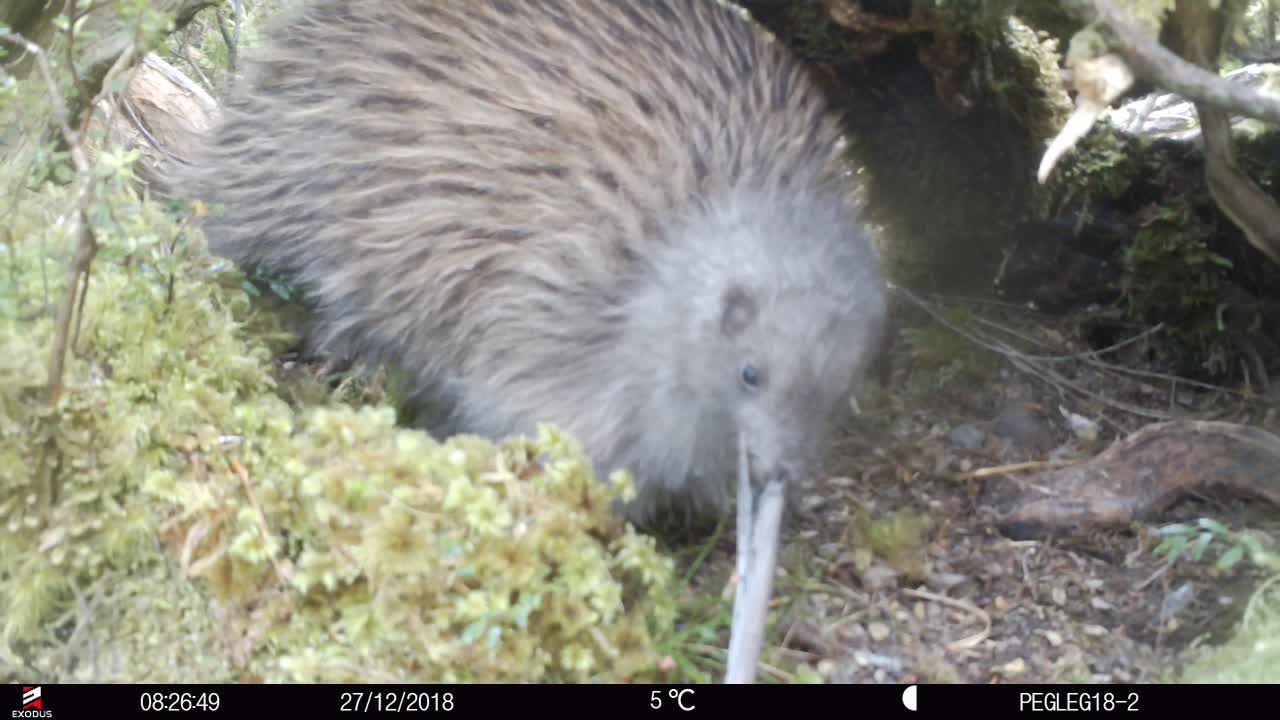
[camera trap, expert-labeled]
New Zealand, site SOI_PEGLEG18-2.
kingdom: Animalia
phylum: Chordata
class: Aves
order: Apterygiformes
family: Apterygidae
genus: Apteryx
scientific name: Apteryx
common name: kiwi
Kiwi (Apteryx).